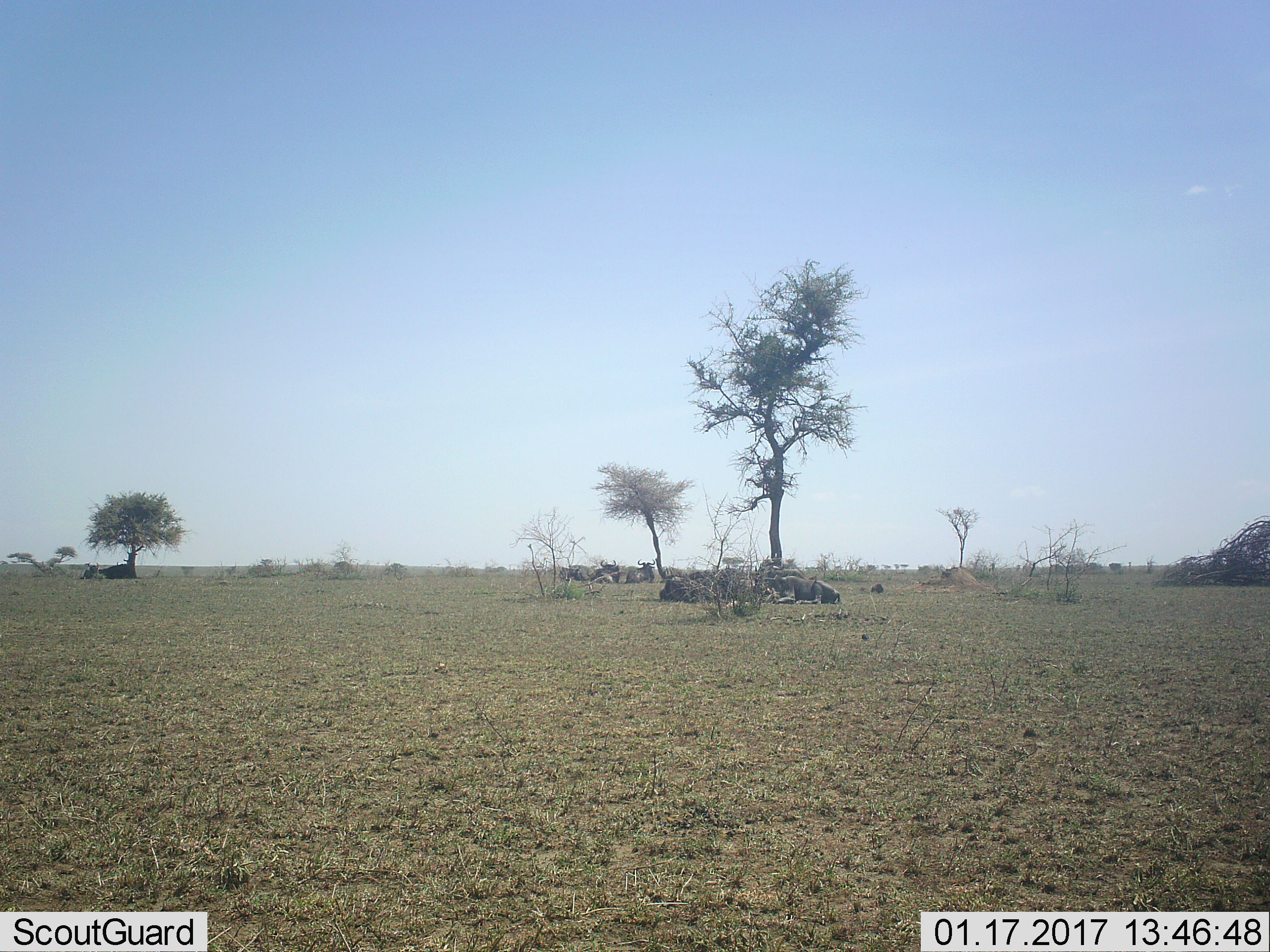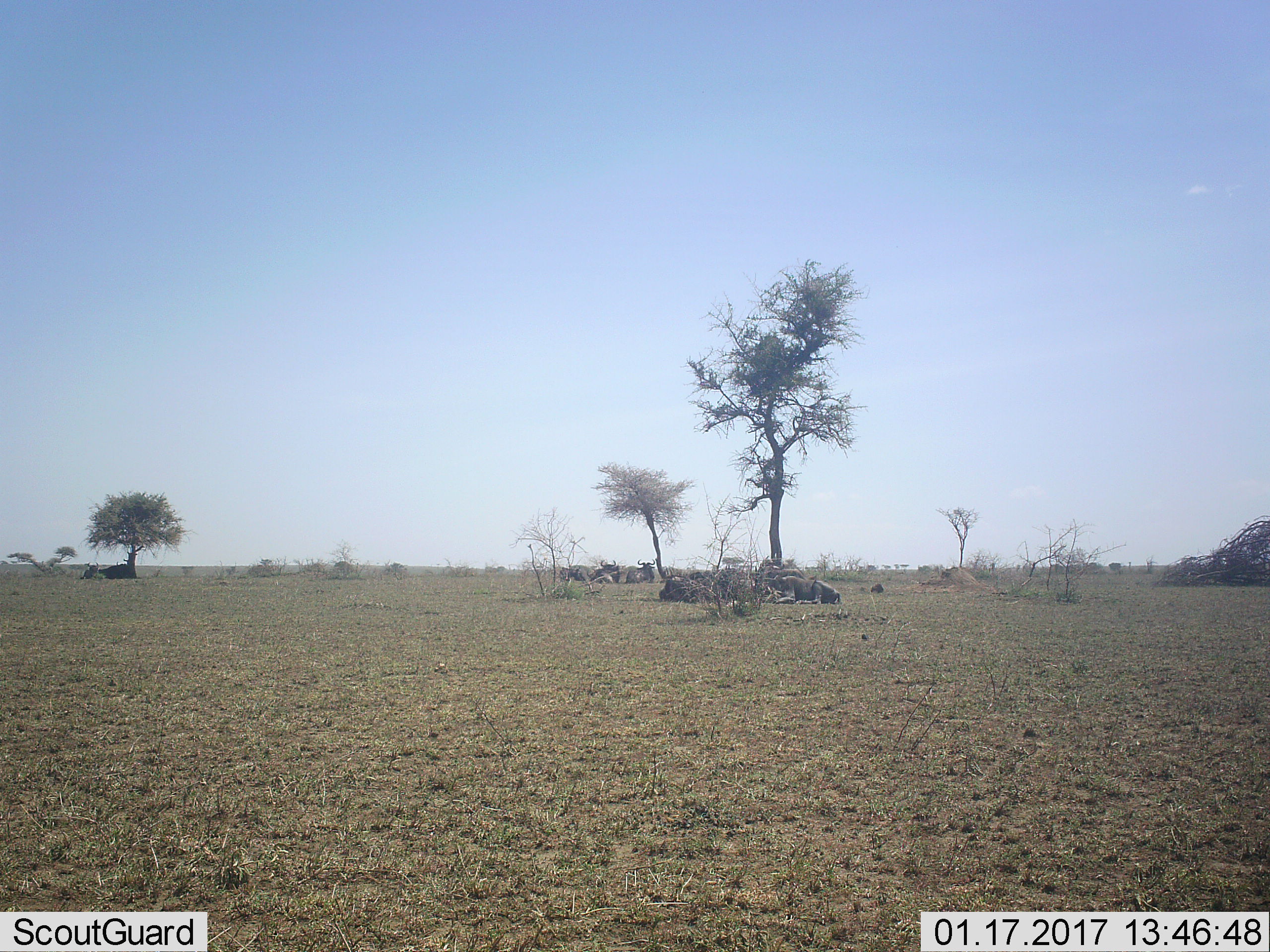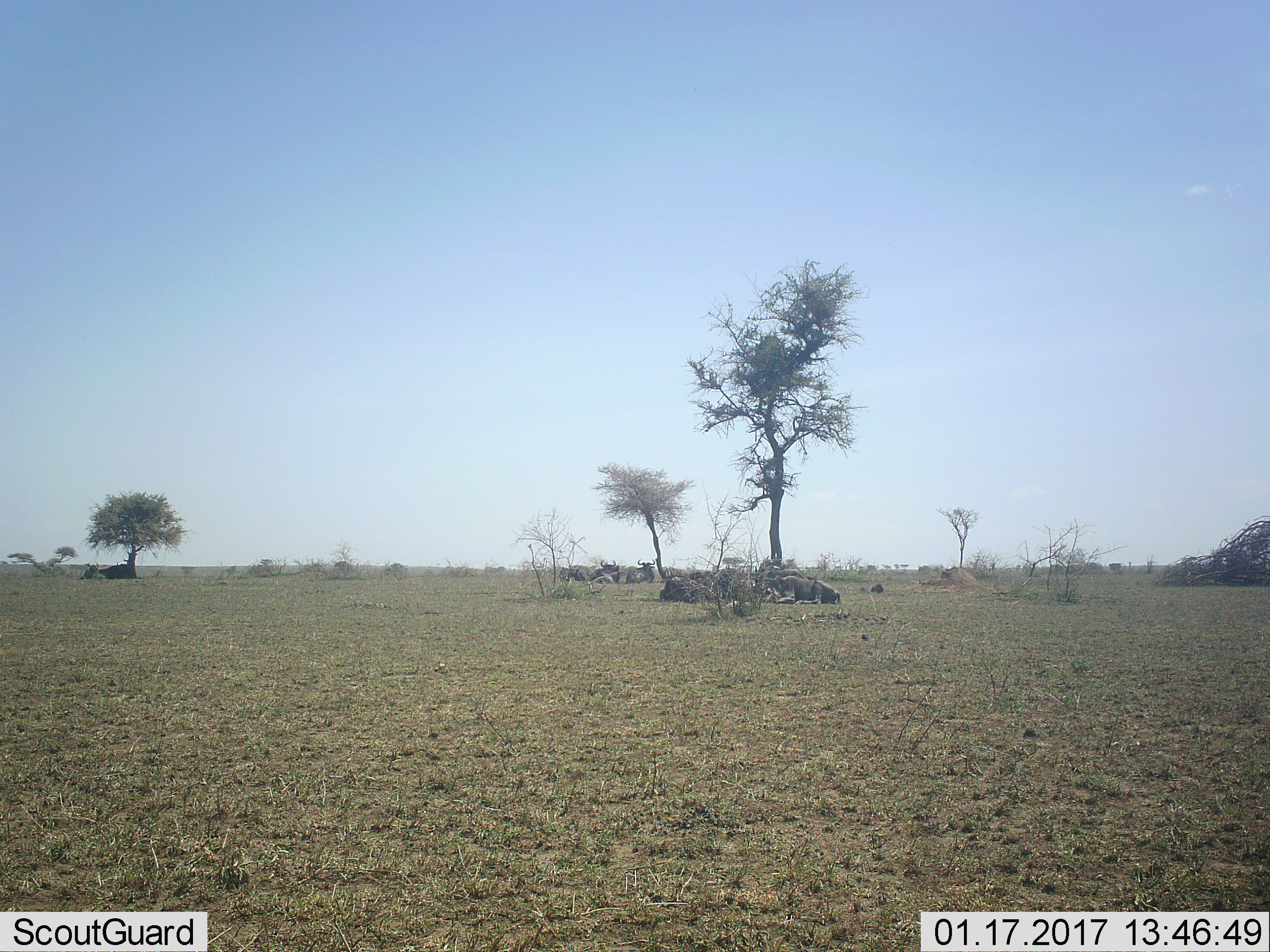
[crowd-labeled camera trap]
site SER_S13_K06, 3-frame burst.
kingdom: Animalia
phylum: Chordata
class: Mammalia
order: Artiodactyla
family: Bovidae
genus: Connochaetes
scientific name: Connochaetes taurinus taurinus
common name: blue wildebeest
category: wildebeestblue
Wildebeestblue (blue wildebeest) (Connochaetes taurinus taurinus), count 11-50. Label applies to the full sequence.